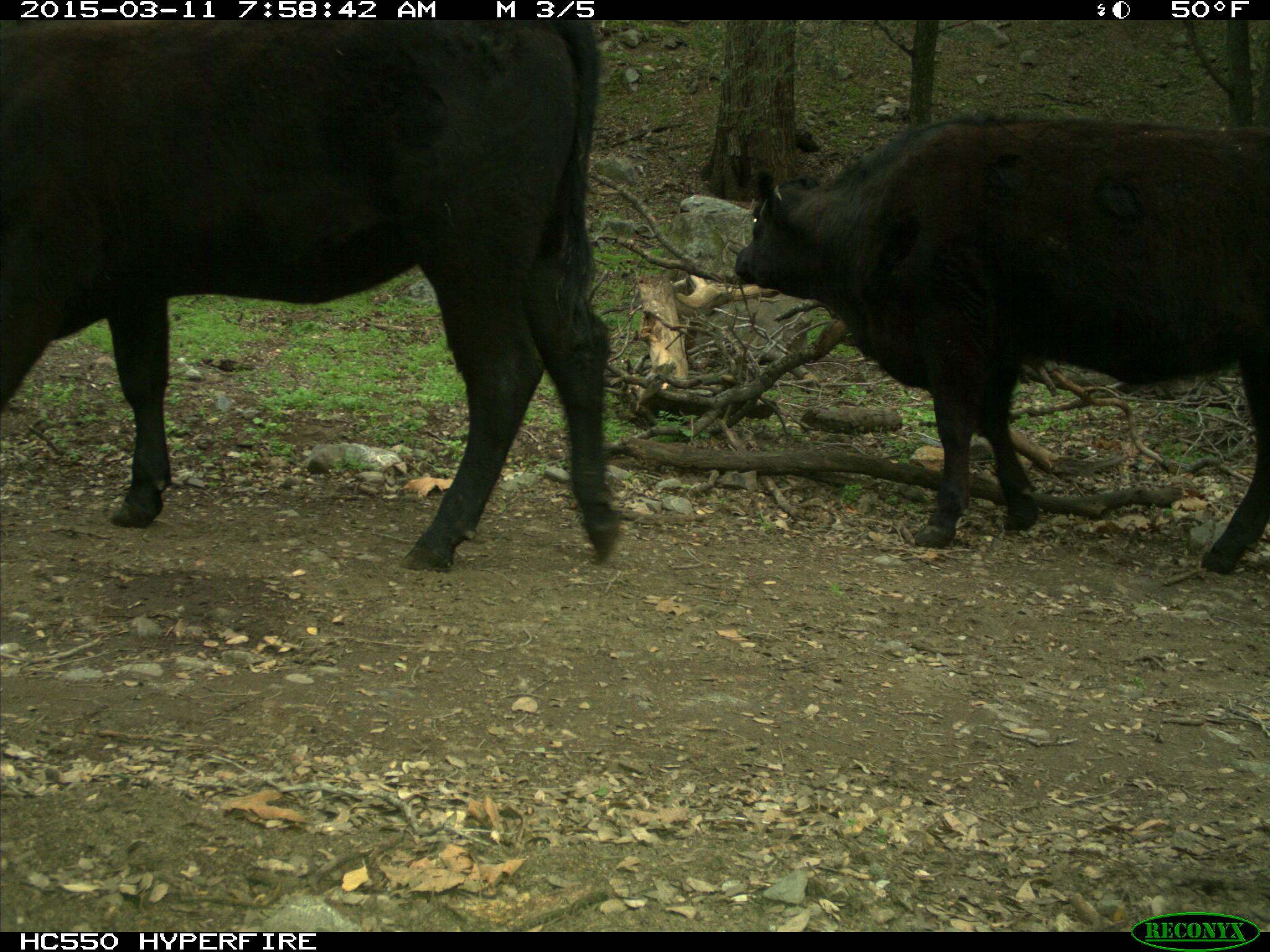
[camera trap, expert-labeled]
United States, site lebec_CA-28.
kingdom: Animalia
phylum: Chordata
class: Mammalia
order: Artiodactyla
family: Bovidae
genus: Bos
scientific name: Bos taurus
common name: domestic cow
Bos taurus (domestic cow).